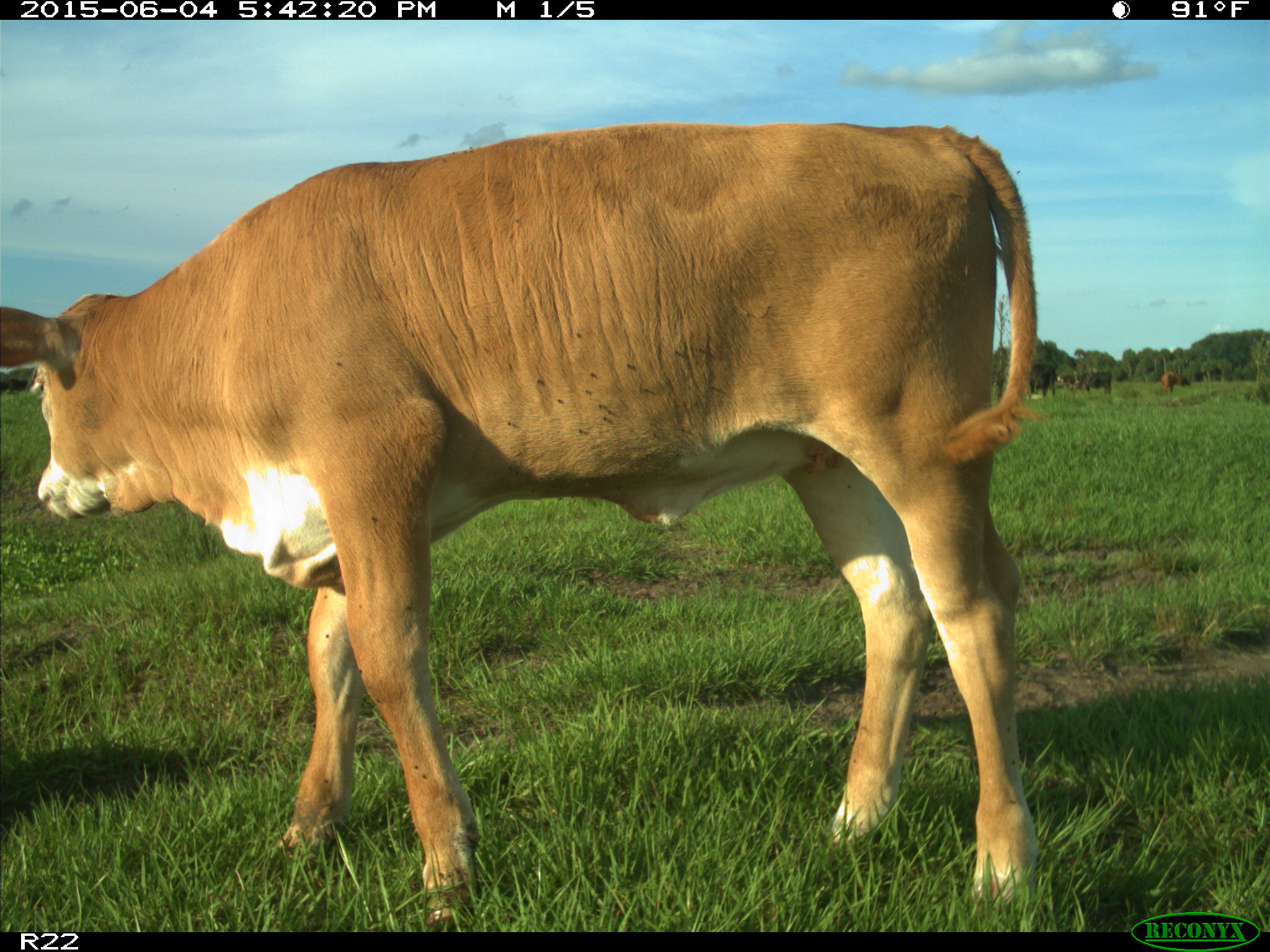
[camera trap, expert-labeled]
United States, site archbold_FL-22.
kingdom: Animalia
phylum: Chordata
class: Mammalia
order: Artiodactyla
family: Bovidae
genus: Bos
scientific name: Bos taurus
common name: domestic cow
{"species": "Bos taurus (domestic cow)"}